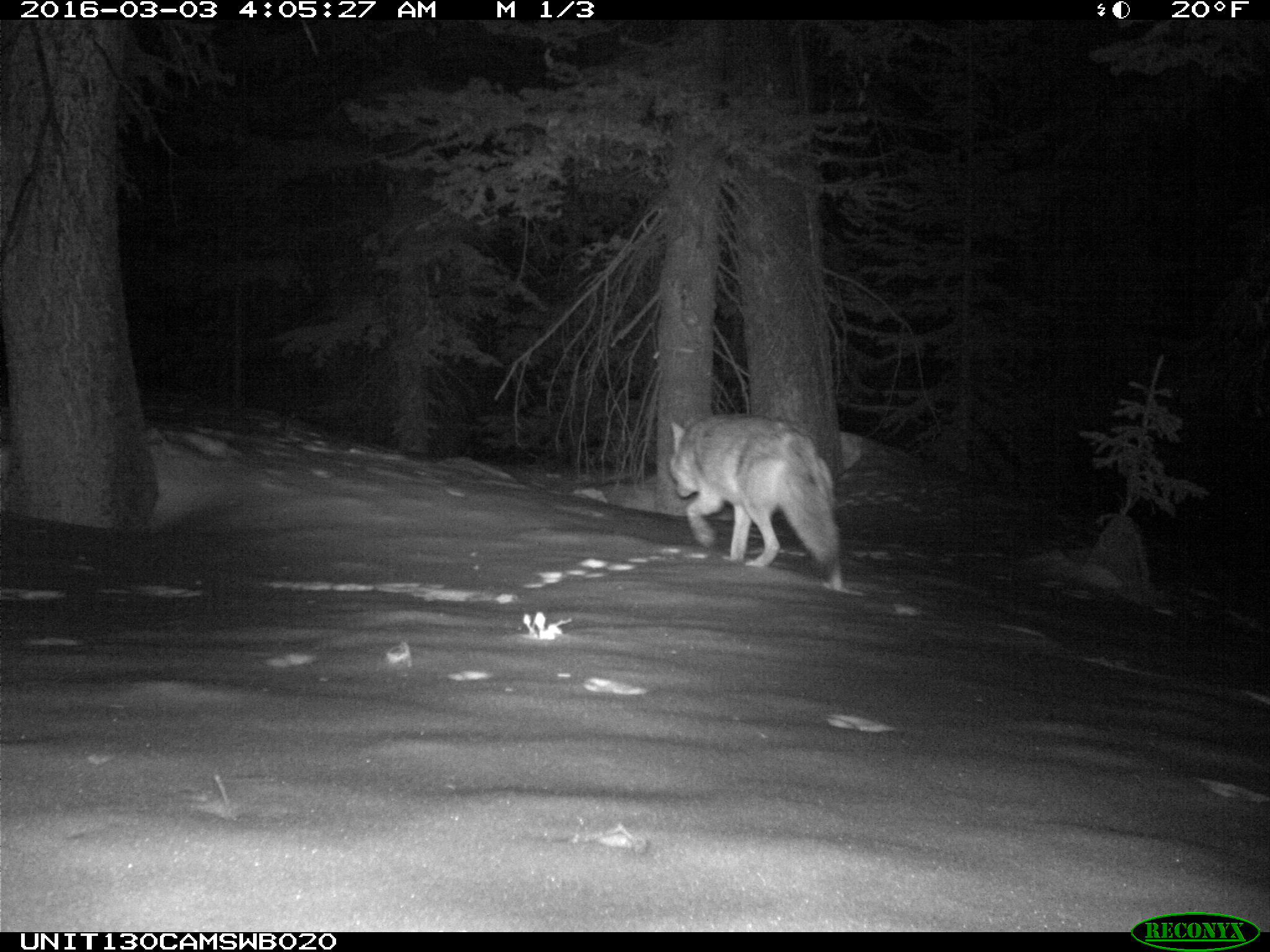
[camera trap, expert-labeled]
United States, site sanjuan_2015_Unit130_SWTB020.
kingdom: Animalia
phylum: Chordata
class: Mammalia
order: Carnivora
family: Canidae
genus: Canis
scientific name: Canis latrans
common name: coyote